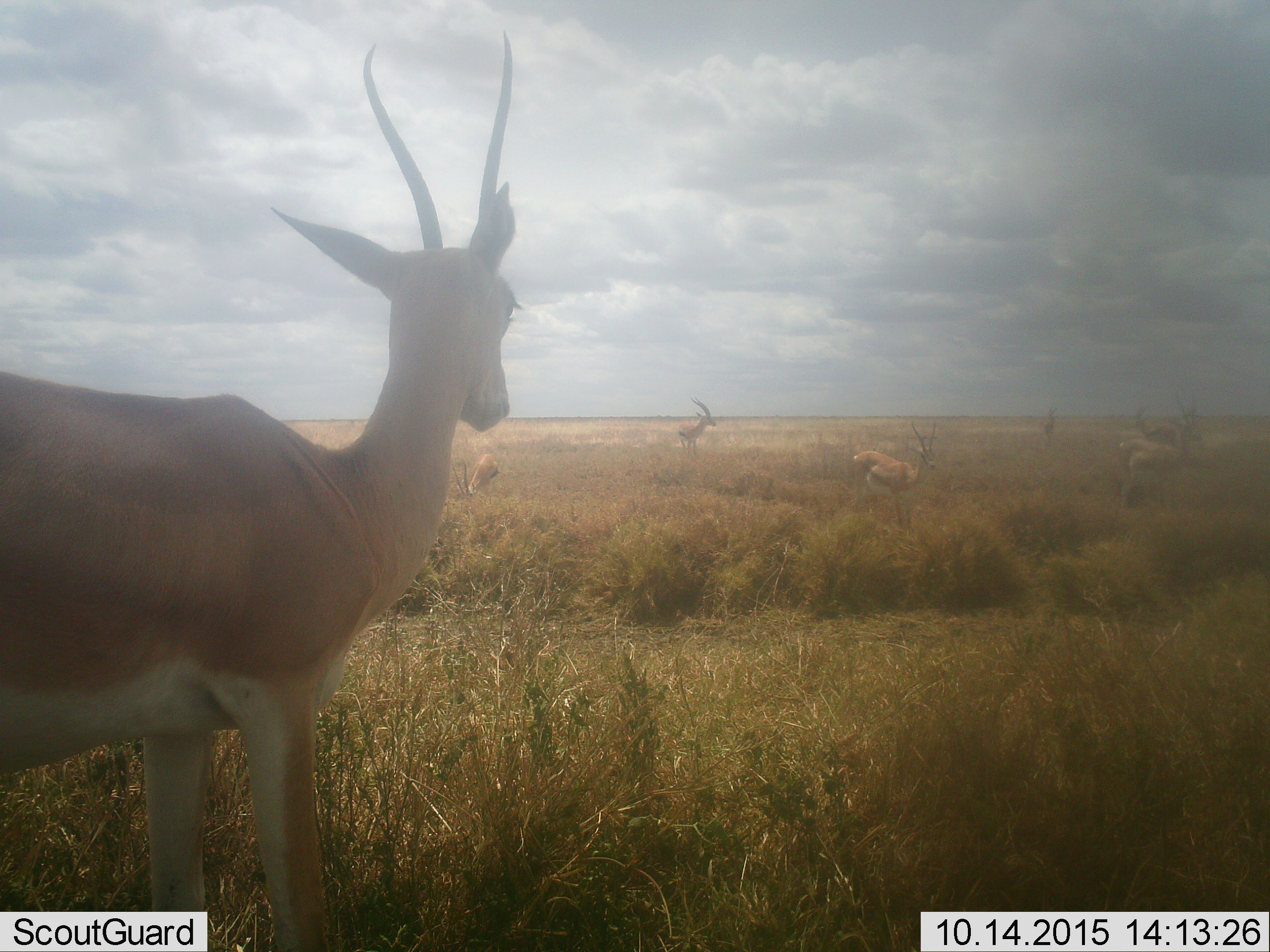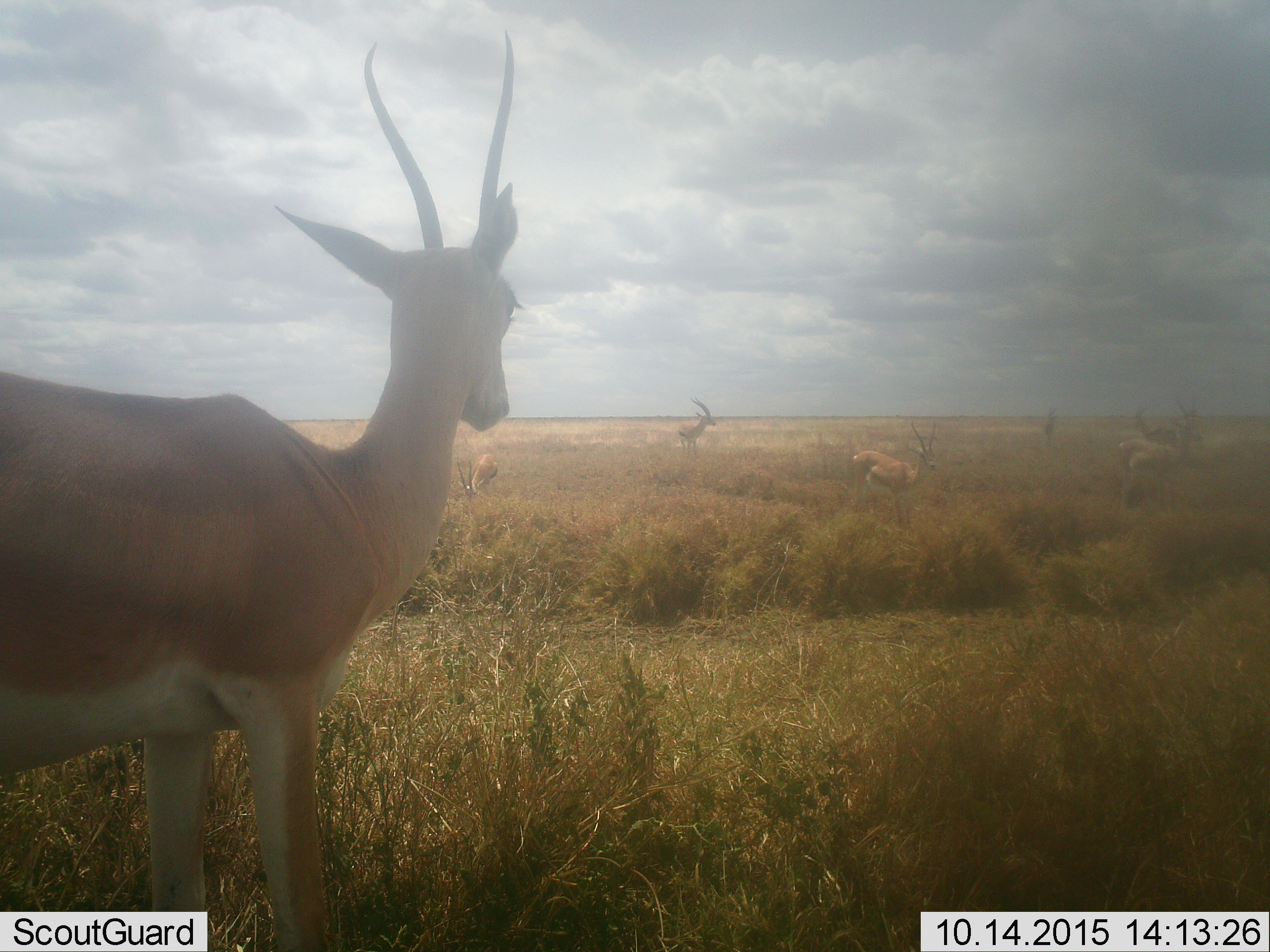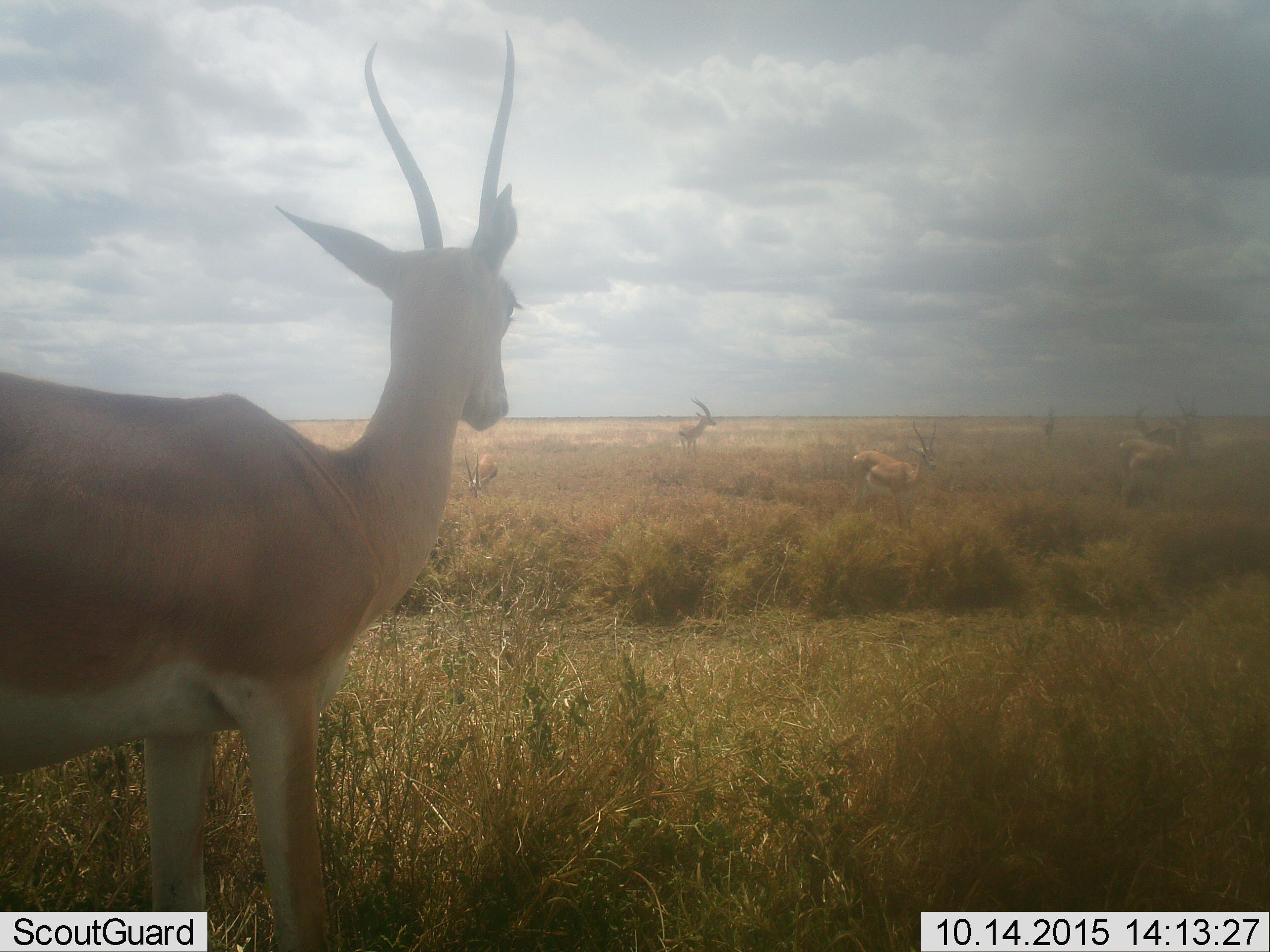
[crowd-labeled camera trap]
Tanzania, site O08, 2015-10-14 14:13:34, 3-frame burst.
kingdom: Animalia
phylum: Chordata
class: Mammalia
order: Artiodactyla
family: Bovidae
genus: Nanger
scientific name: Nanger granti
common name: grant's gazelle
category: gazellegrants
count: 6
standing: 88%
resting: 0%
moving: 12%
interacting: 0%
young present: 0%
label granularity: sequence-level